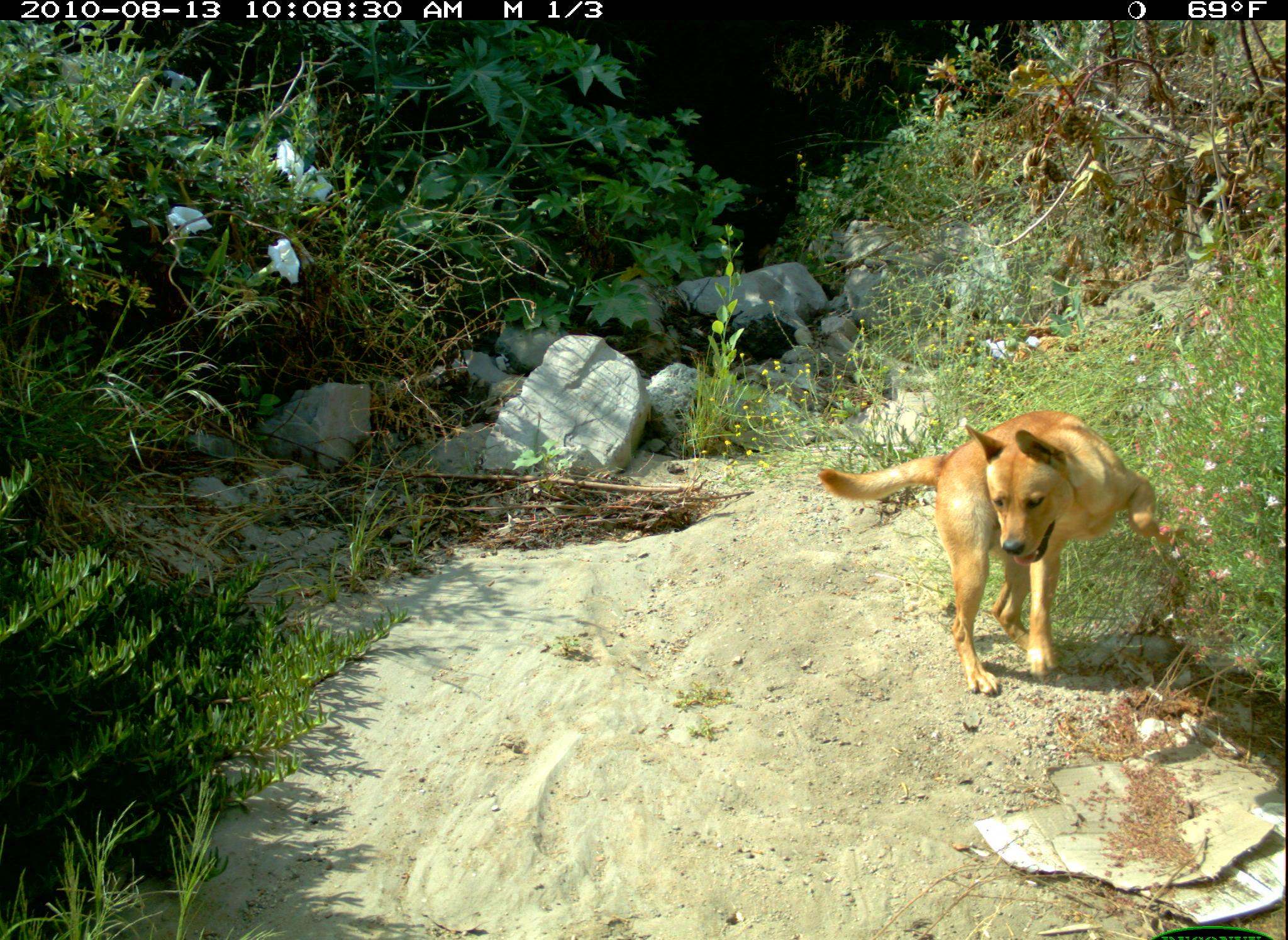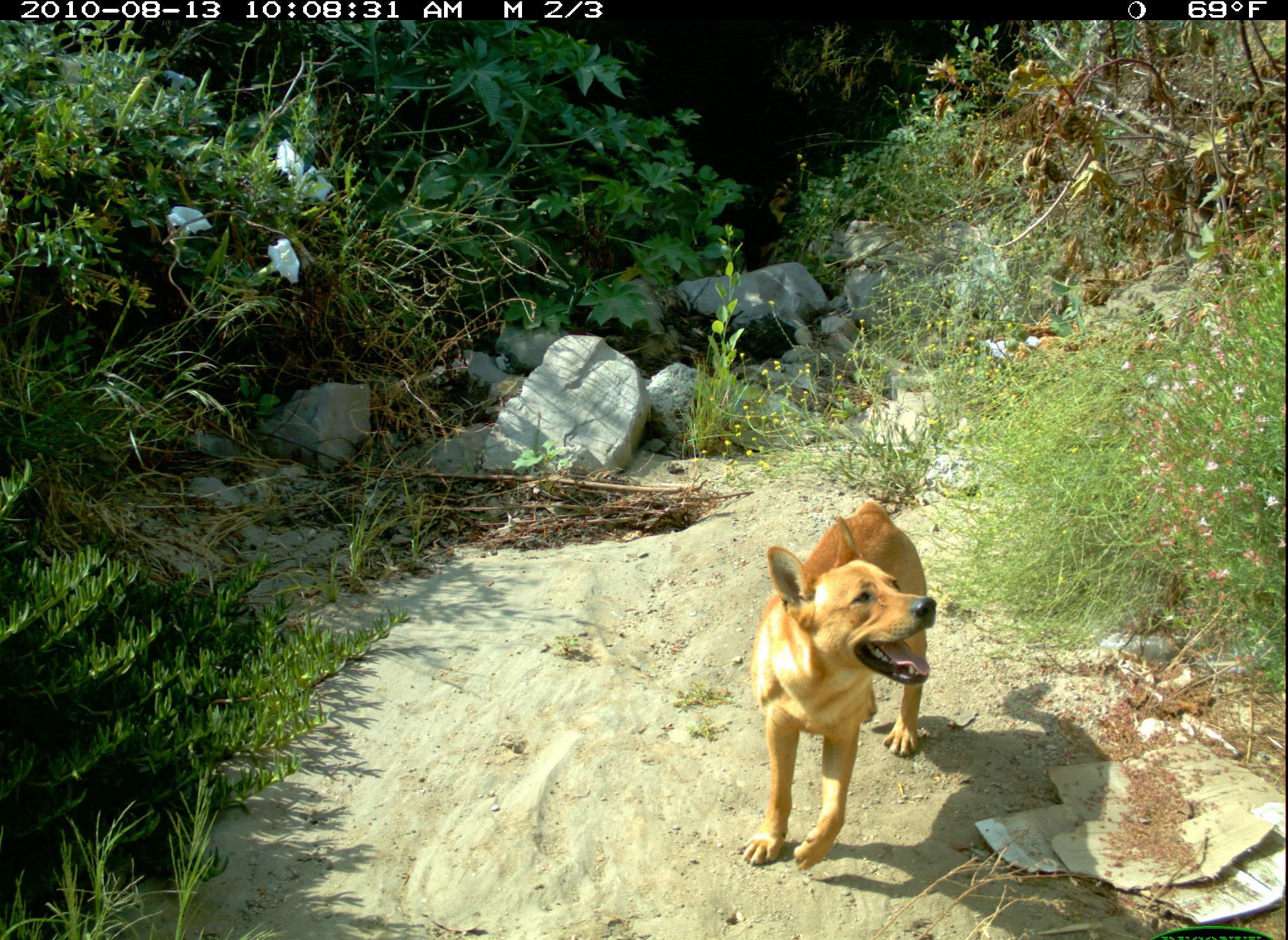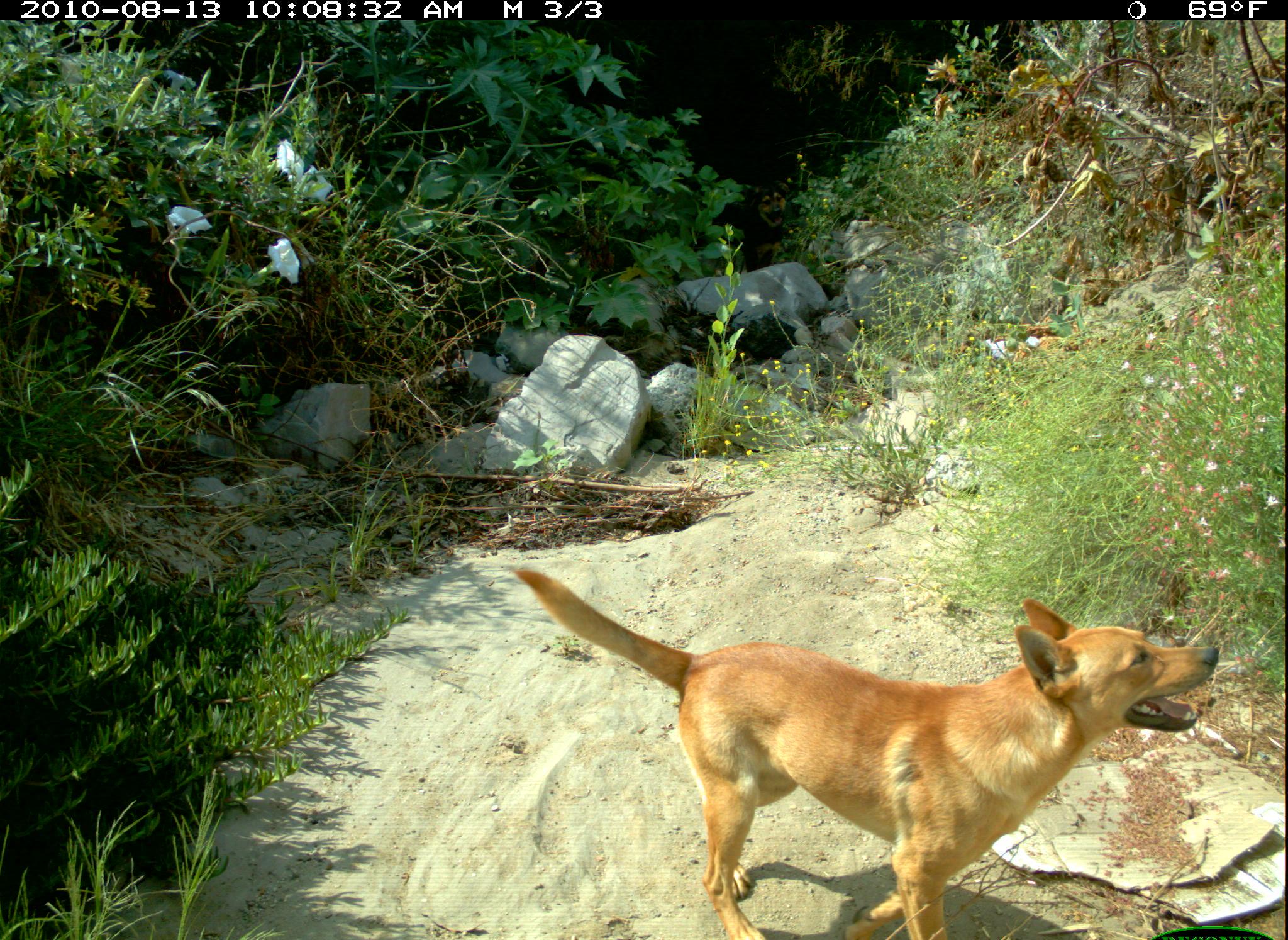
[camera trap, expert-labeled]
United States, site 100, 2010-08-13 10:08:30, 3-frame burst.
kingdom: Animalia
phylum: Chordata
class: Mammalia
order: Carnivora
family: Canidae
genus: Canis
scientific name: Canis familiaris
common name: domestic dog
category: dog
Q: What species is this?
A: Dog (domestic dog) (Canis familiaris).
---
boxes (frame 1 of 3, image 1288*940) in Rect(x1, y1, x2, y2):
dog: Rect(811, 396, 1182, 707)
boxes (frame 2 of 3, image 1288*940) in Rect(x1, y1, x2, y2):
dog: Rect(742, 486, 955, 878)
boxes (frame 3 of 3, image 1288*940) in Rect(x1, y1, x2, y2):
dog: Rect(512, 544, 1220, 923)